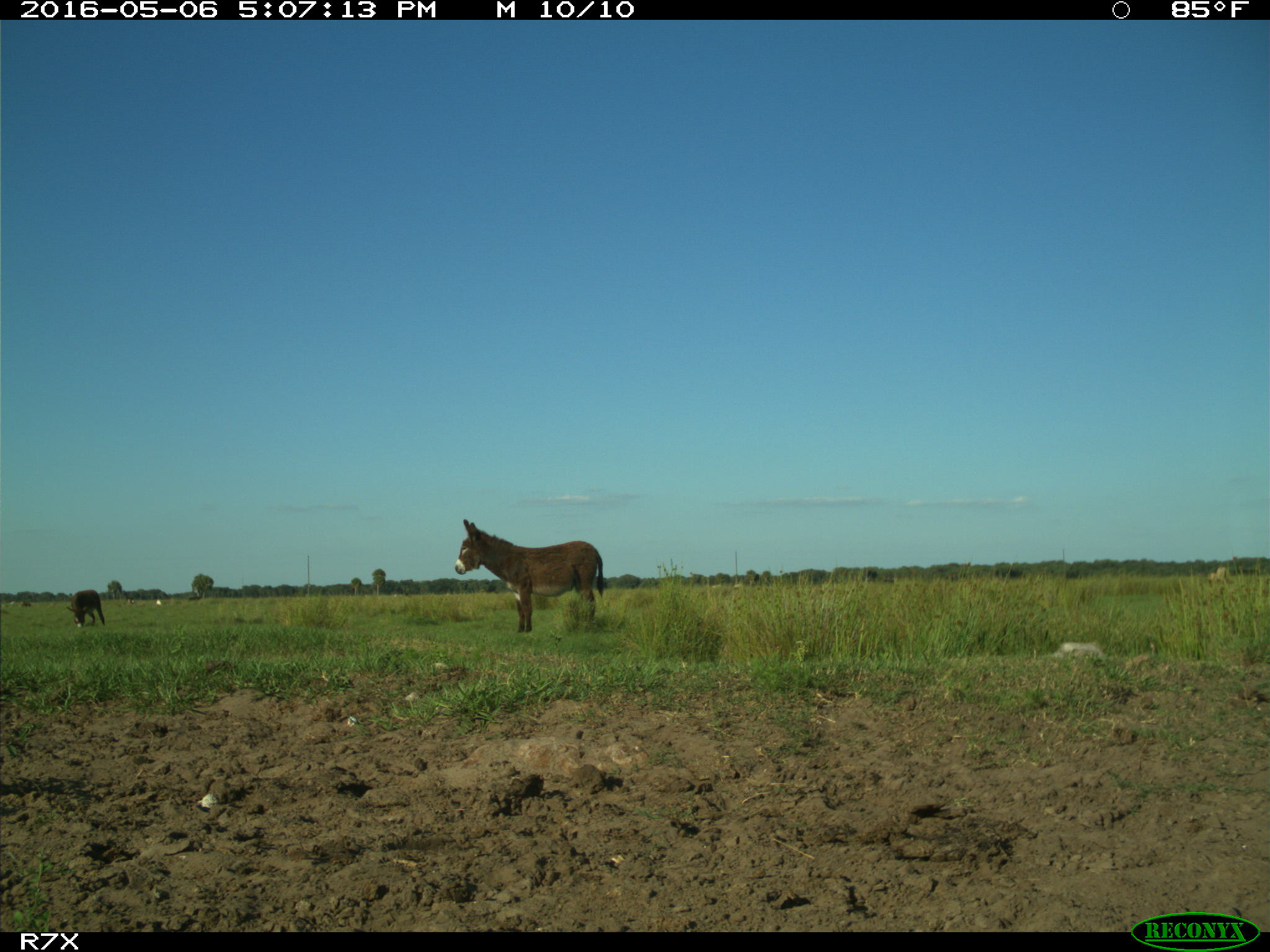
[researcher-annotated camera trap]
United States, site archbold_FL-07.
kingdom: Animalia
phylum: Chordata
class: Mammalia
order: Artiodactyla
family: Bovidae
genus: Bos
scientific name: Bos taurus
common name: domestic cow